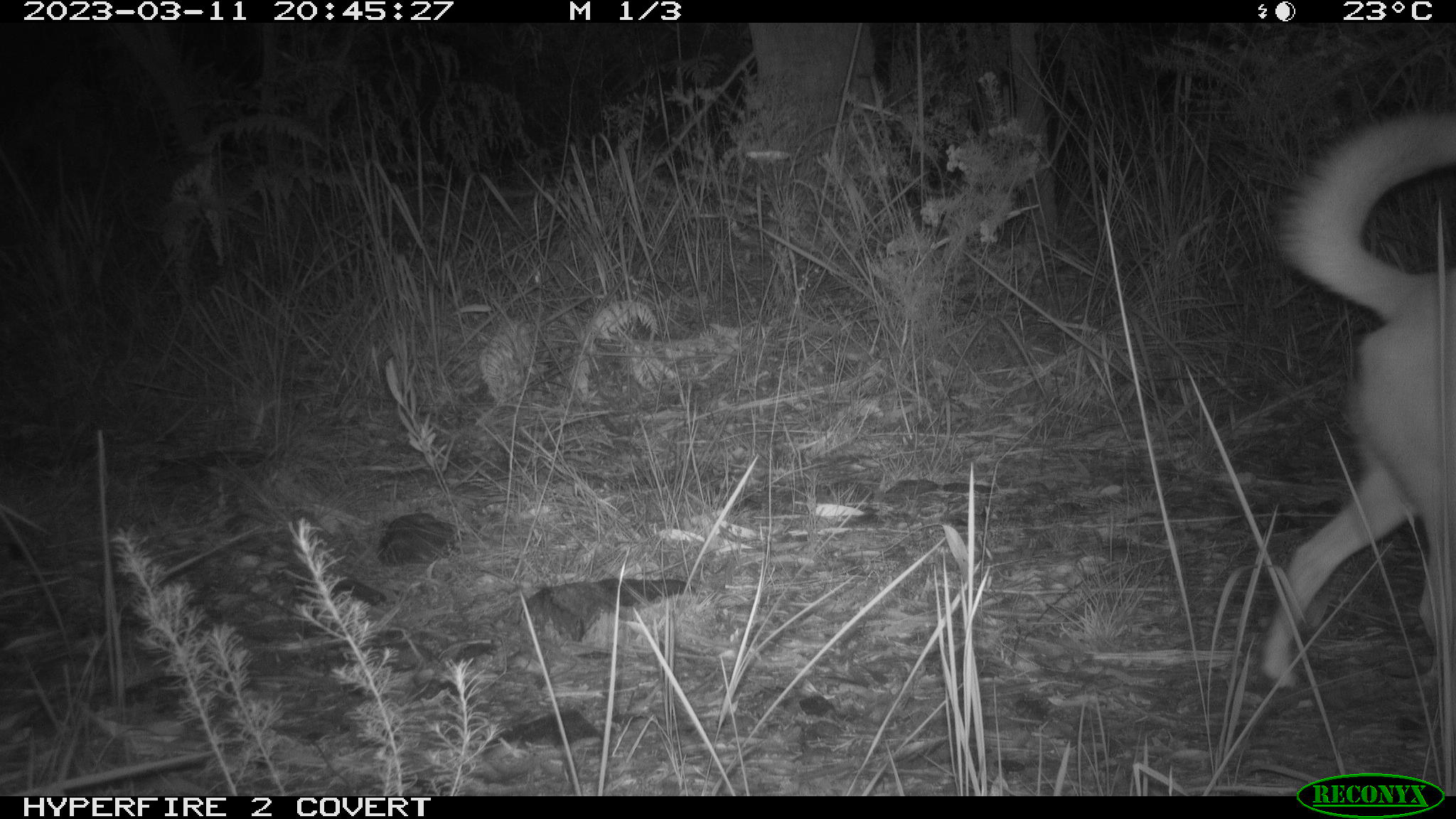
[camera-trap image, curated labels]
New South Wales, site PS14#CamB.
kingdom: Animalia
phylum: Chordata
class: Mammalia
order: Carnivora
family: Canidae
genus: Canis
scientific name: Canis familiaris dingo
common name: dingo